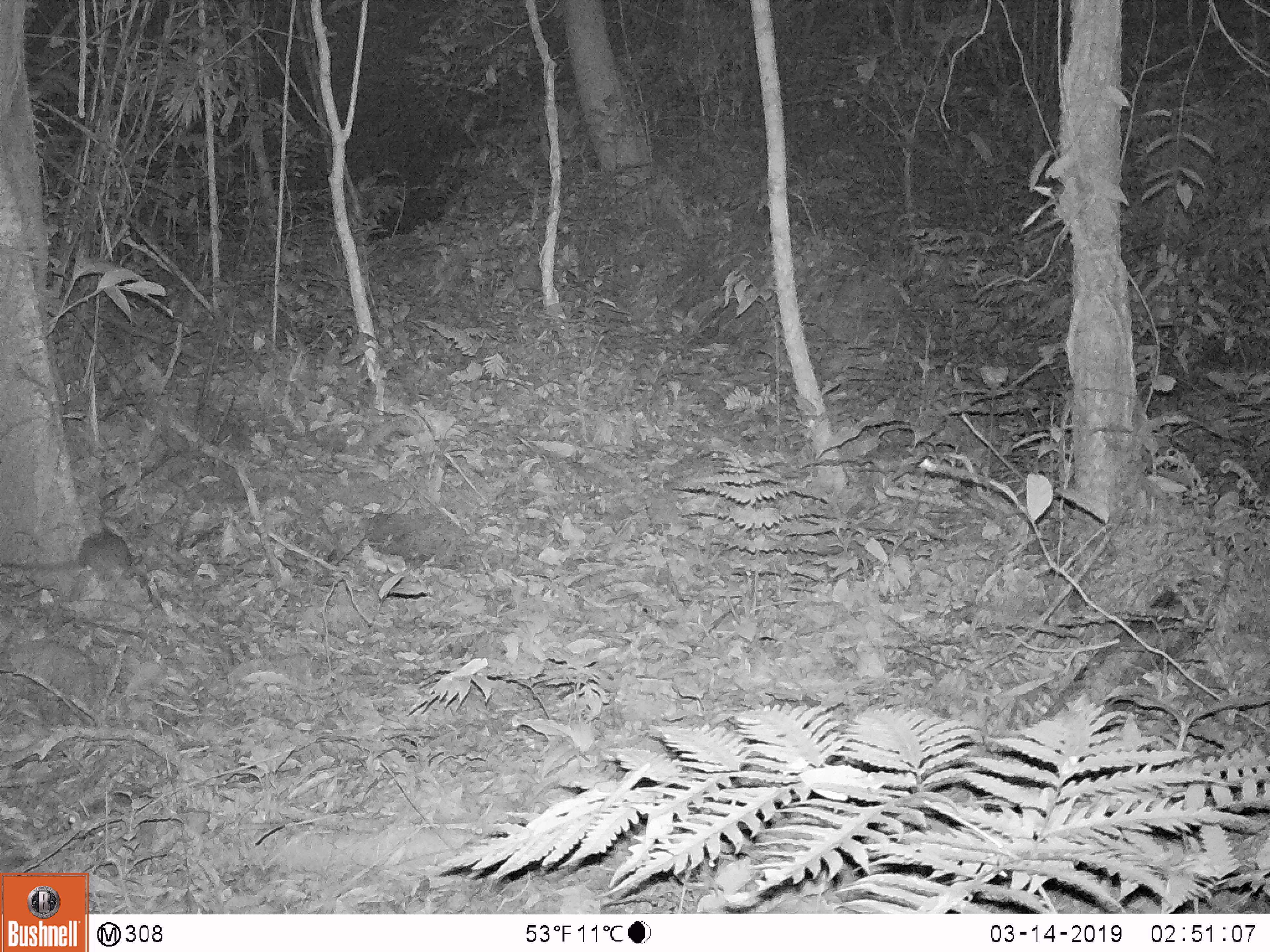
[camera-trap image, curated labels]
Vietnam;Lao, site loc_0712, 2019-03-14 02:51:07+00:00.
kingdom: Animalia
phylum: Chordata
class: Mammalia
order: Rodentia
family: Muridae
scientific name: Muridae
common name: old-world mice and rats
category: unidentified murid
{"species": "unidentified murid (old-world mice and rats) (Muridae)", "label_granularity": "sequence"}